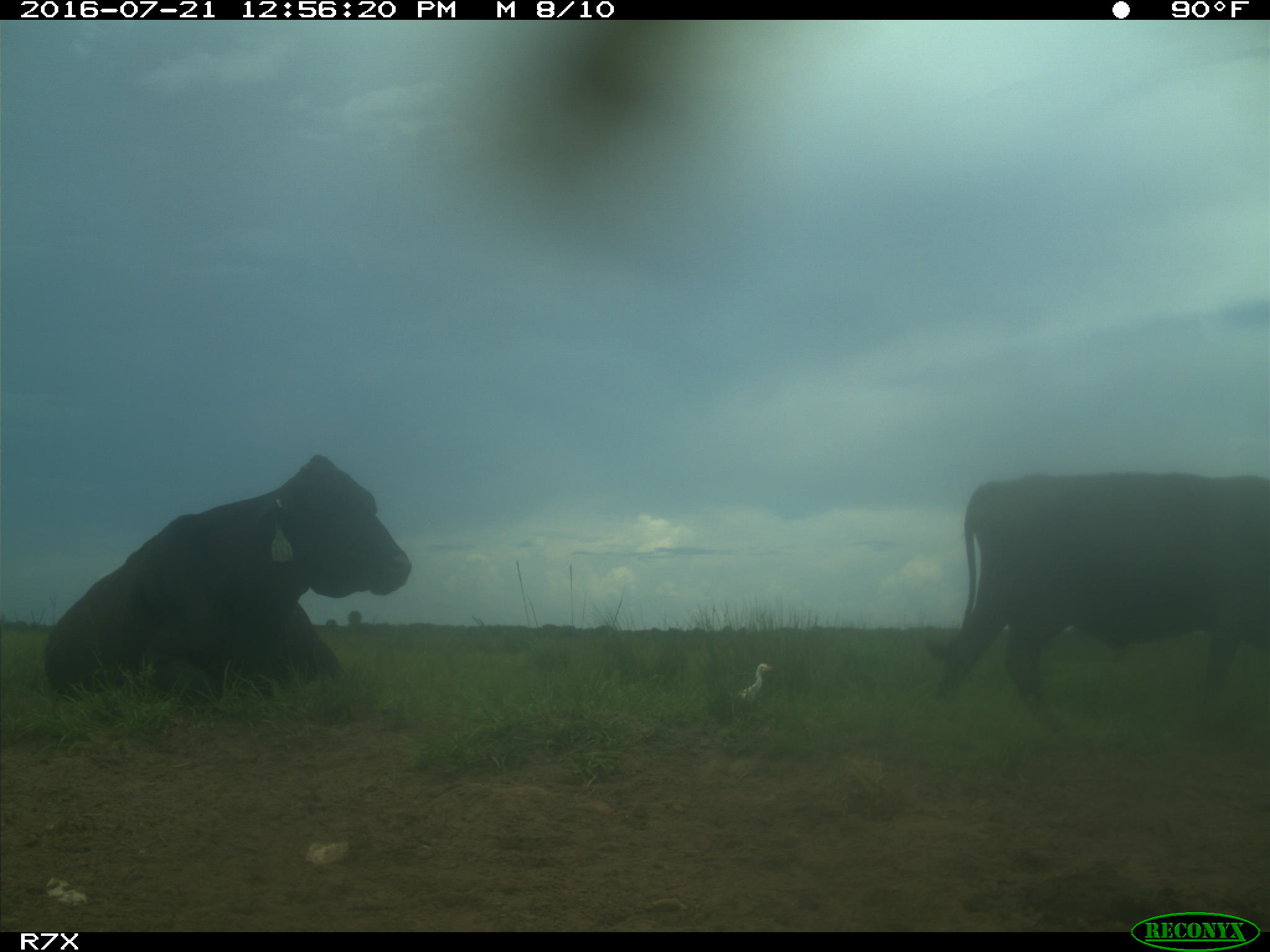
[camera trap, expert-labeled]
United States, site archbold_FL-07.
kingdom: Animalia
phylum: Chordata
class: Mammalia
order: Artiodactyla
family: Bovidae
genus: Bos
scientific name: Bos taurus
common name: domestic cow